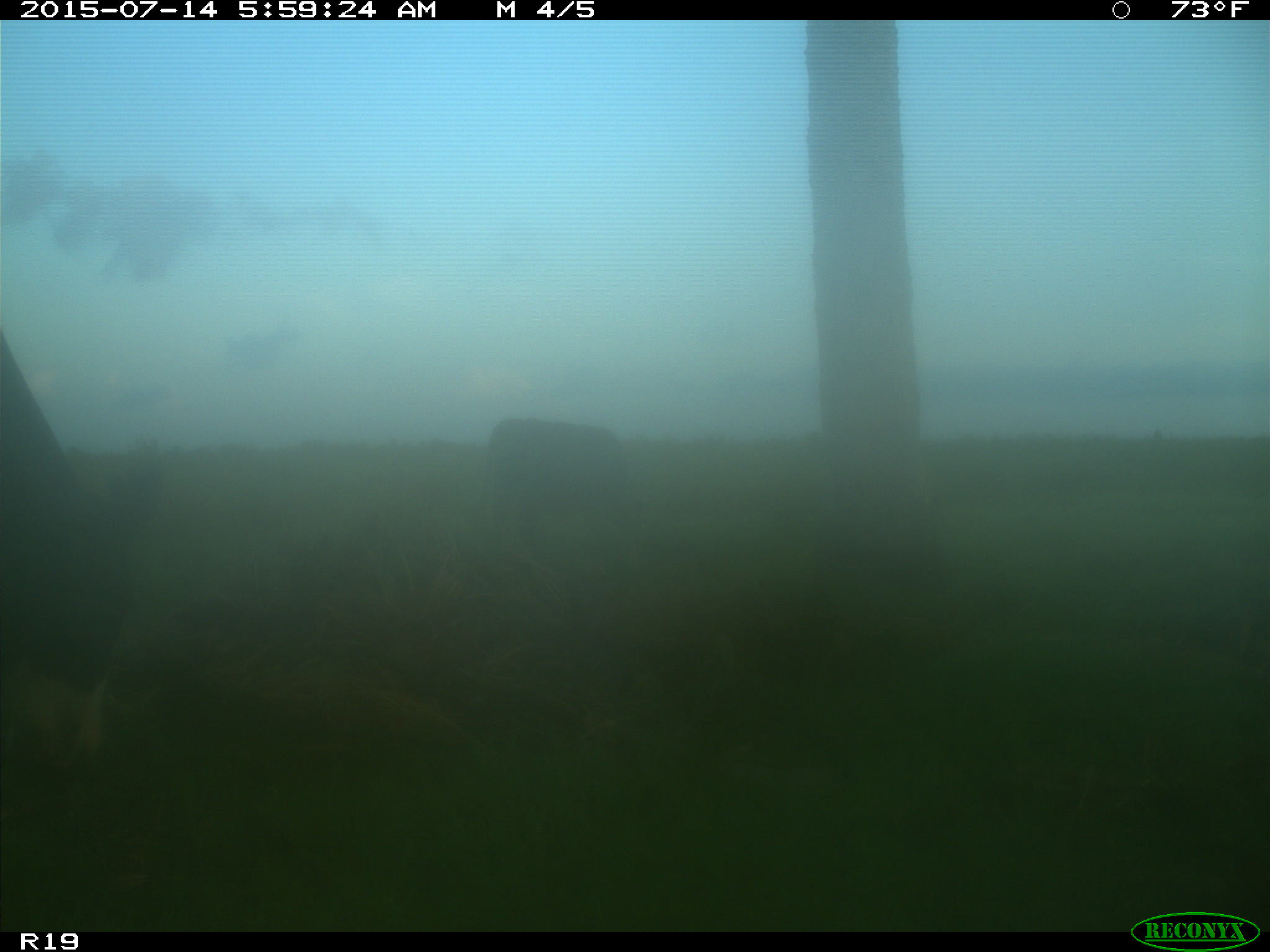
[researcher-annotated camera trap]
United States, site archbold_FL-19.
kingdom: Animalia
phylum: Chordata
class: Mammalia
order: Artiodactyla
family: Bovidae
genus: Bos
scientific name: Bos taurus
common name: domestic cow